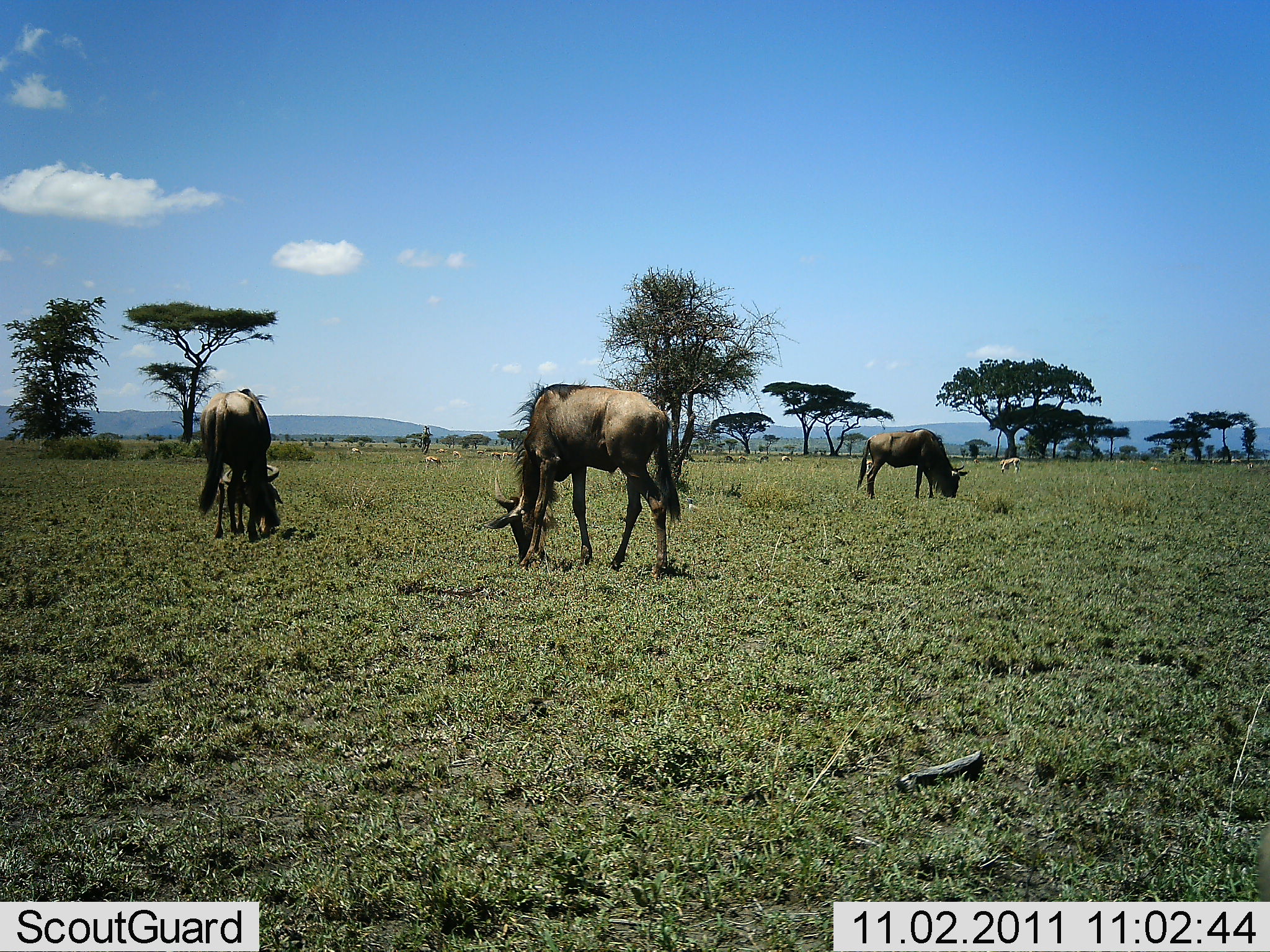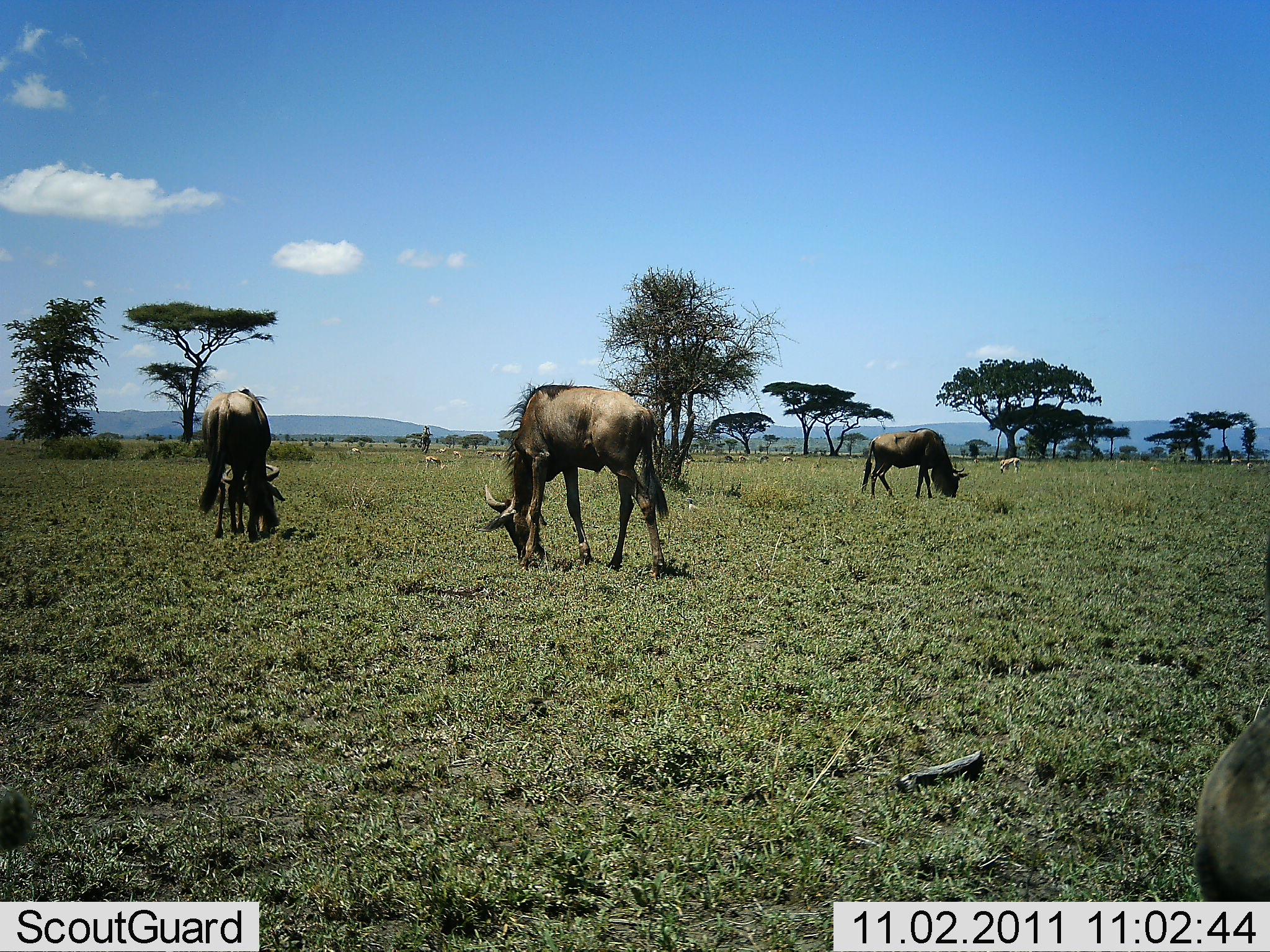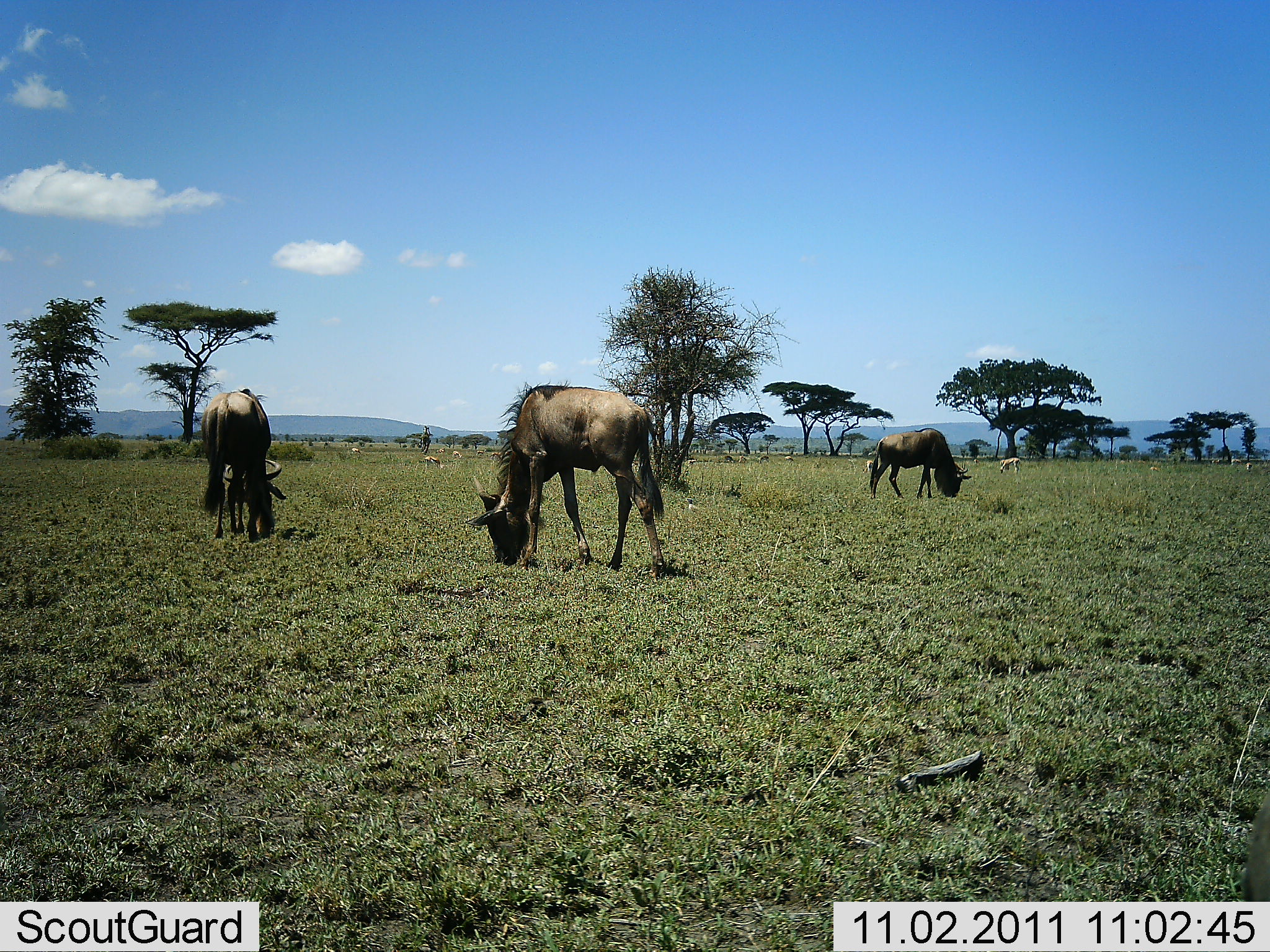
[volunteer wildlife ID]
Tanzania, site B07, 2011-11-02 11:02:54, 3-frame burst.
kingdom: Animalia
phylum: Chordata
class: Mammalia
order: Artiodactyla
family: Bovidae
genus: Connochaetes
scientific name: Connochaetes taurinus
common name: blue wildebeest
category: wildebeest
Wildebeest (blue wildebeest) (Connochaetes taurinus), count 3. Behavior (volunteer vote fractions): standing 5%, resting 0%, moving 5%, interacting 0%. Young present (vote fraction): 5%. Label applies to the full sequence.